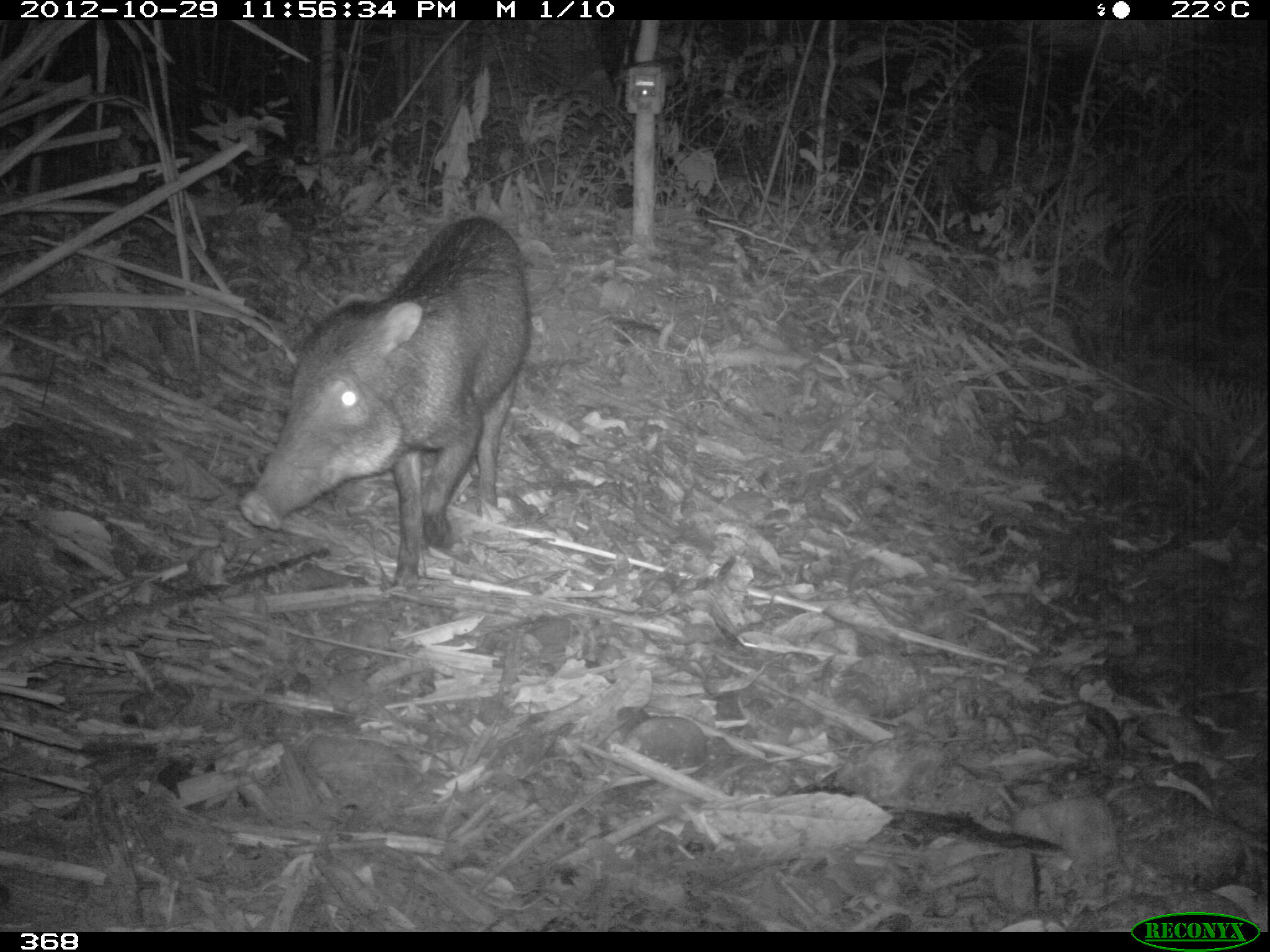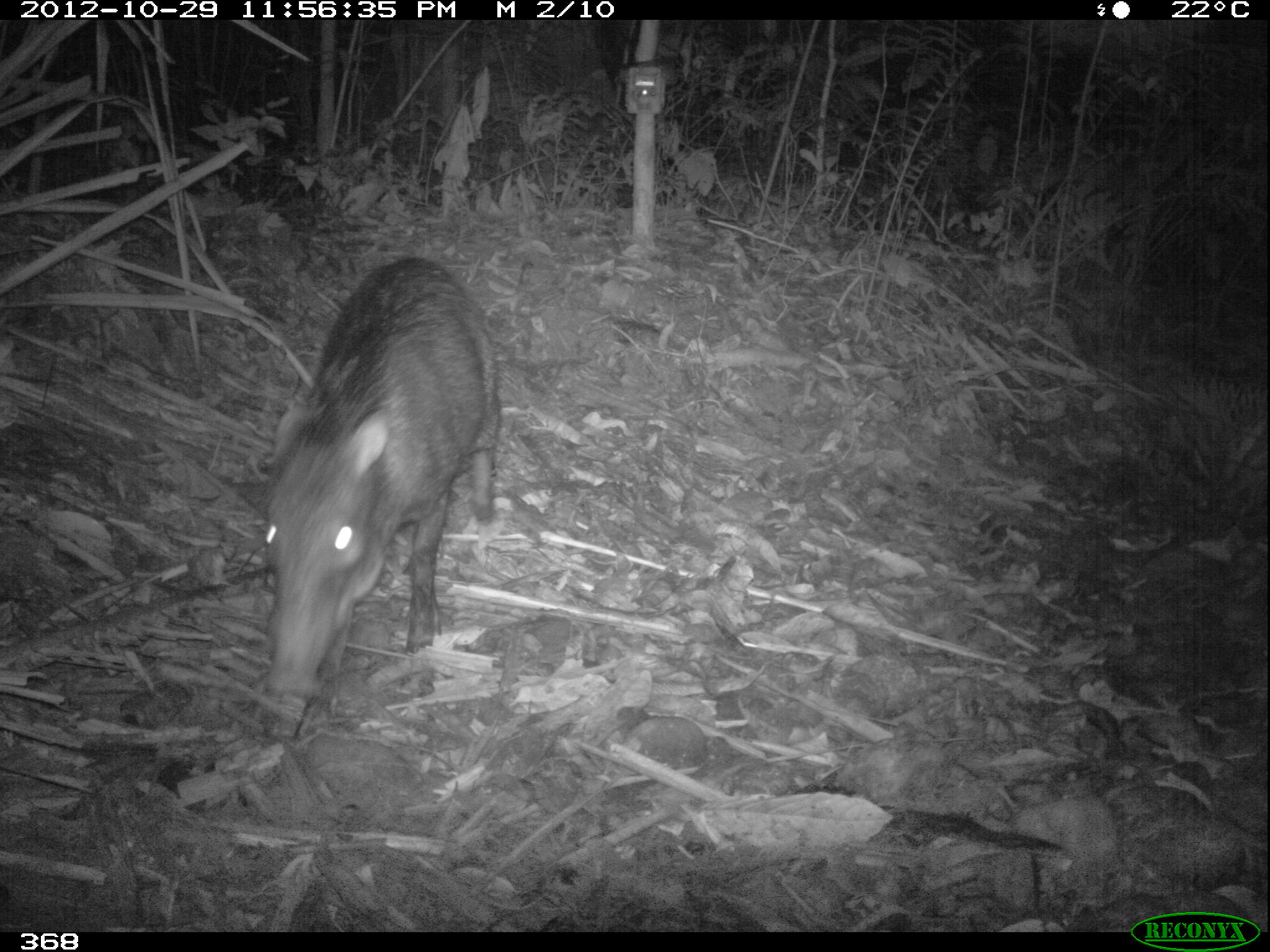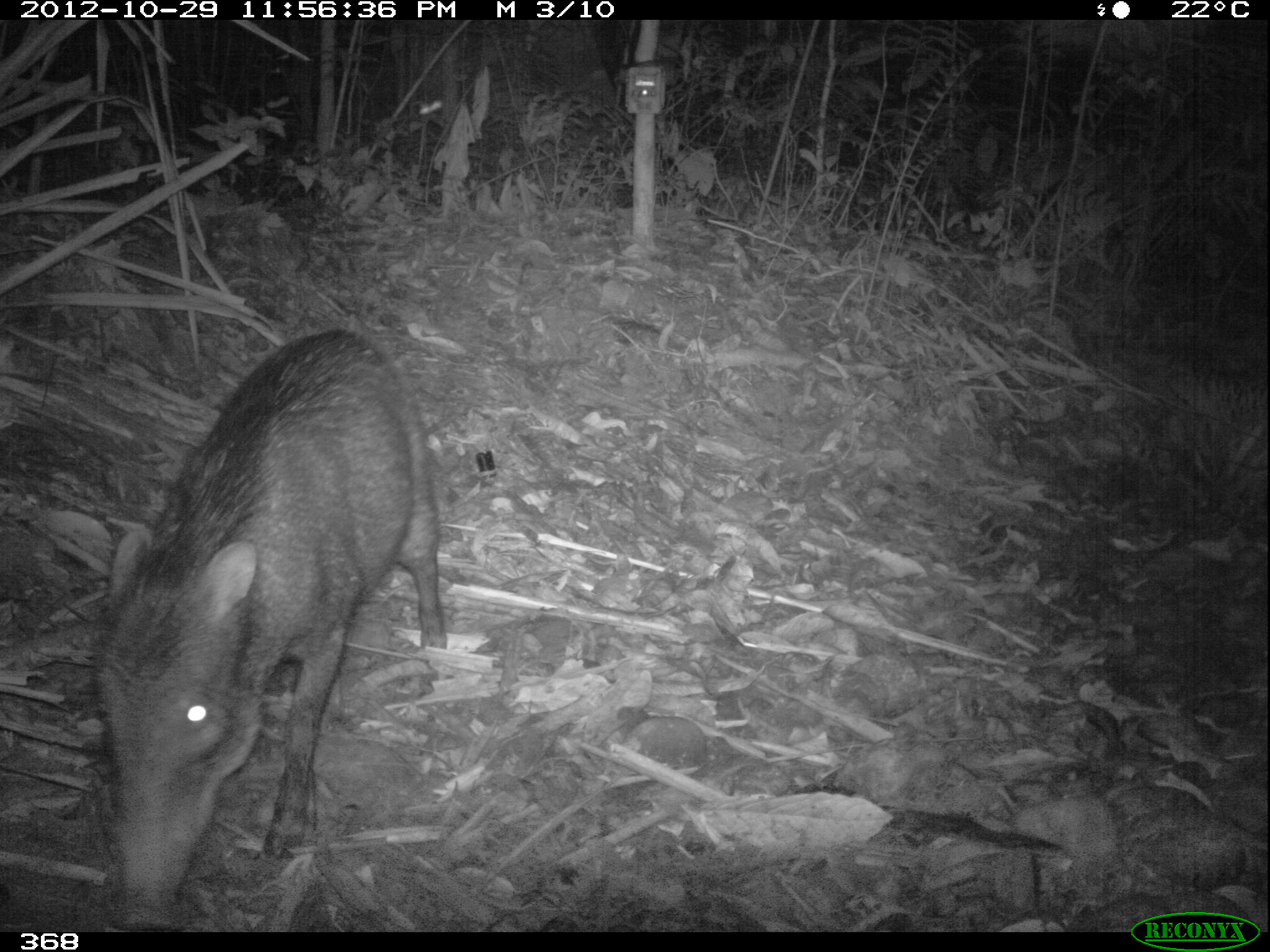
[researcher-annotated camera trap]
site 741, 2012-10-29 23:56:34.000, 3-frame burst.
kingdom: Animalia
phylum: Chordata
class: Mammalia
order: Artiodactyla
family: Tayassuidae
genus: Tayassu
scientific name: Tayassu pecari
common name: white-lipped peccary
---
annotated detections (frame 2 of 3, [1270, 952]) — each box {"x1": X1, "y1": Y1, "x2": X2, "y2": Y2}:
tayassu pecari: {"x1": 244, "y1": 255, "x2": 499, "y2": 694}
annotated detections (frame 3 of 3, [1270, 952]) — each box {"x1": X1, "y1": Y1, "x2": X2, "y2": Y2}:
tayassu pecari: {"x1": 89, "y1": 322, "x2": 444, "y2": 926}